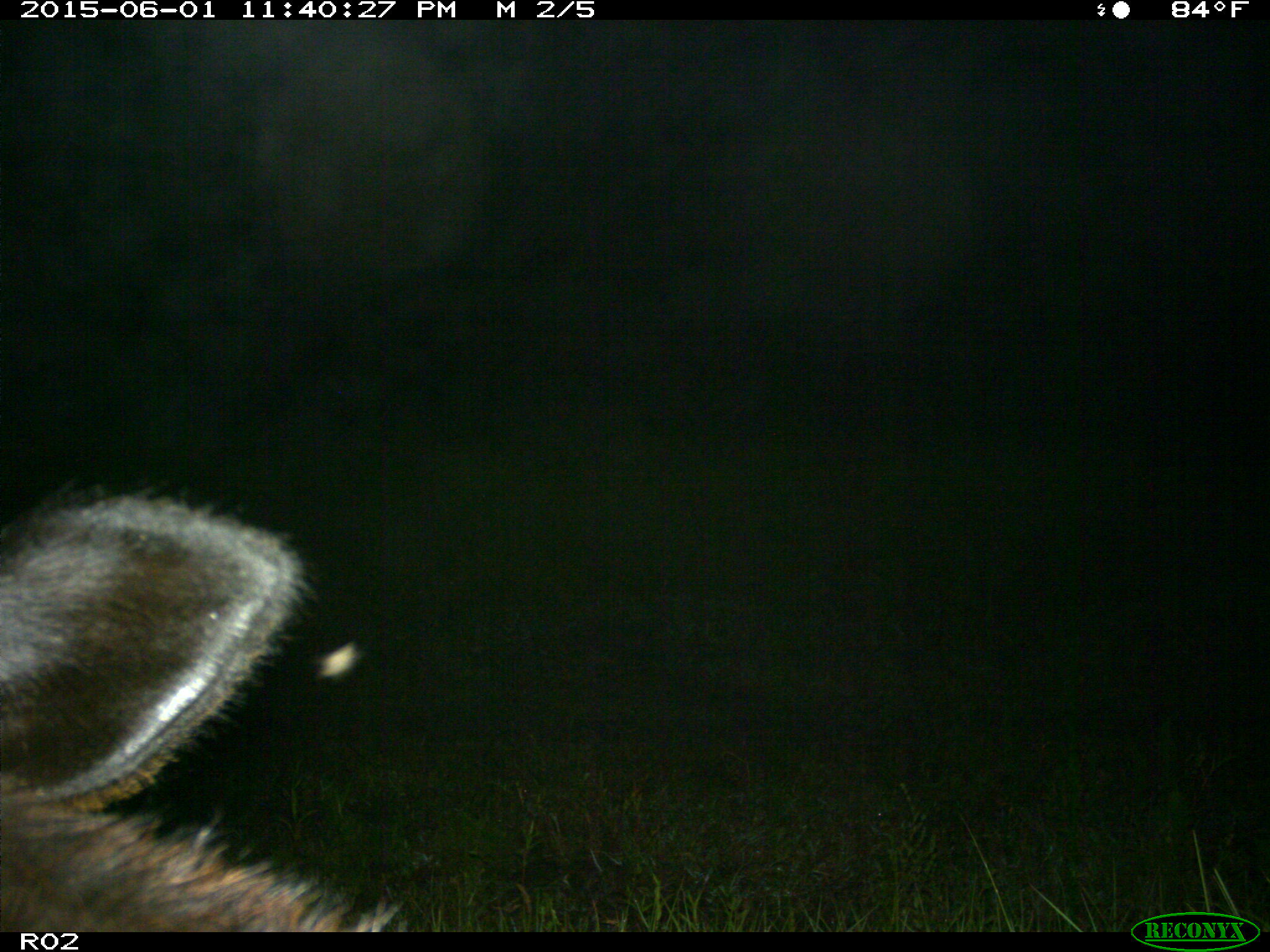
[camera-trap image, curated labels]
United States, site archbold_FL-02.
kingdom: Animalia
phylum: Chordata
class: Mammalia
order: Artiodactyla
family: Bovidae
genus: Bos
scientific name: Bos taurus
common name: domestic cow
Bos taurus (domestic cow).